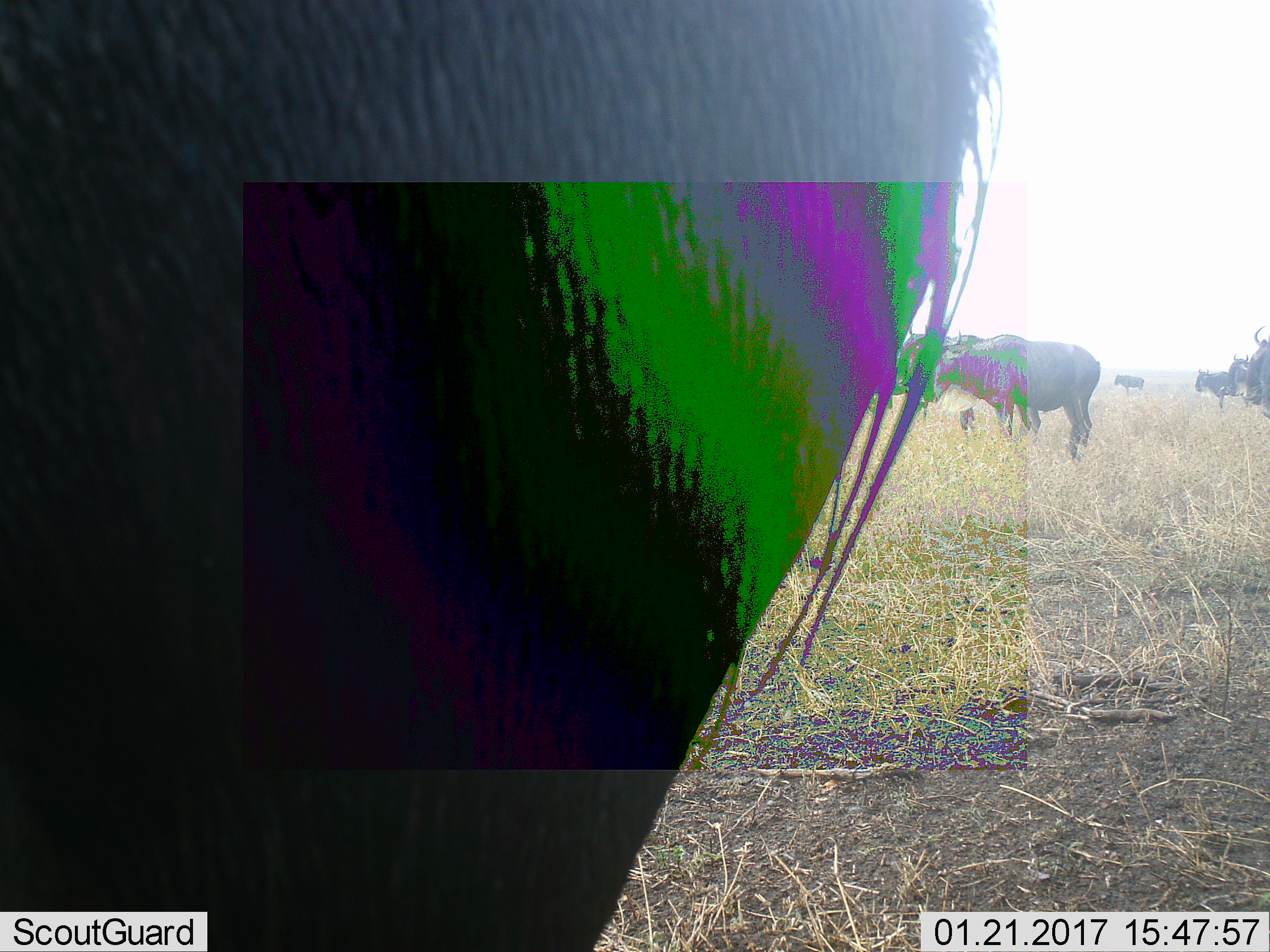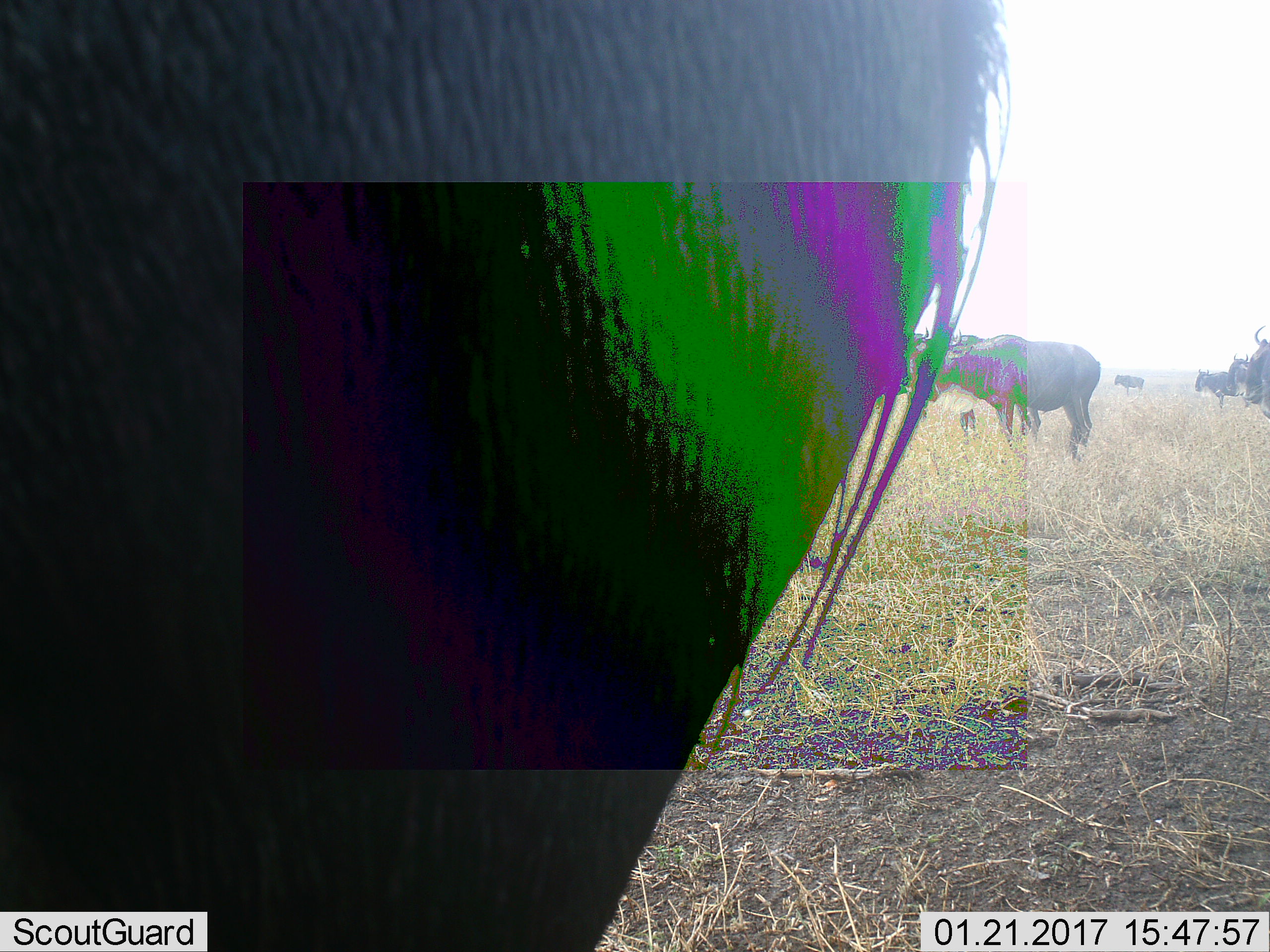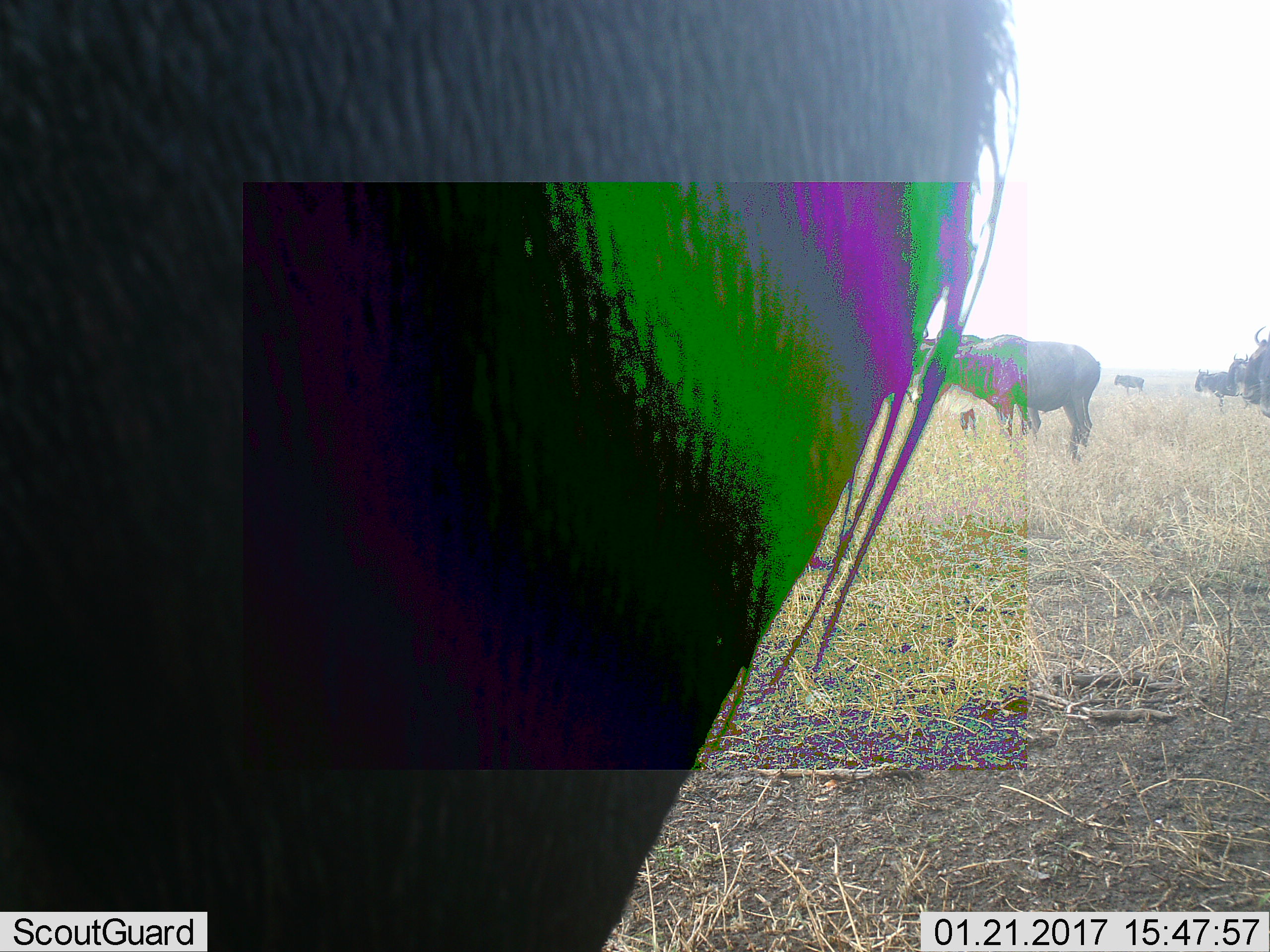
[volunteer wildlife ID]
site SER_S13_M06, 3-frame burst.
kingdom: Animalia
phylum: Chordata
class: Mammalia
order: Artiodactyla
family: Bovidae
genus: Connochaetes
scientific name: Connochaetes taurinus taurinus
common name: blue wildebeest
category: wildebeestblue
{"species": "wildebeestblue (blue wildebeest) (Connochaetes taurinus taurinus)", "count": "8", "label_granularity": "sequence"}